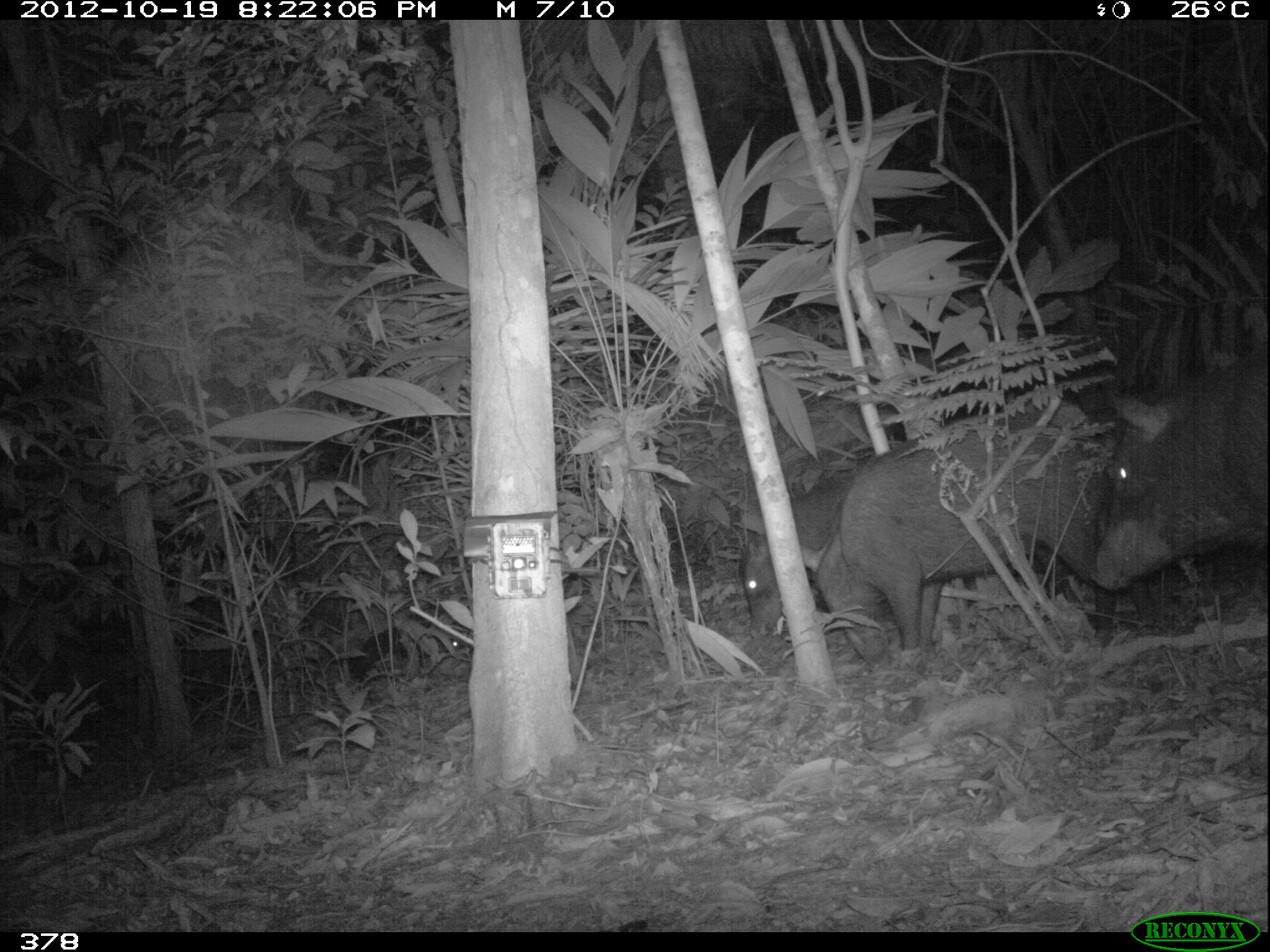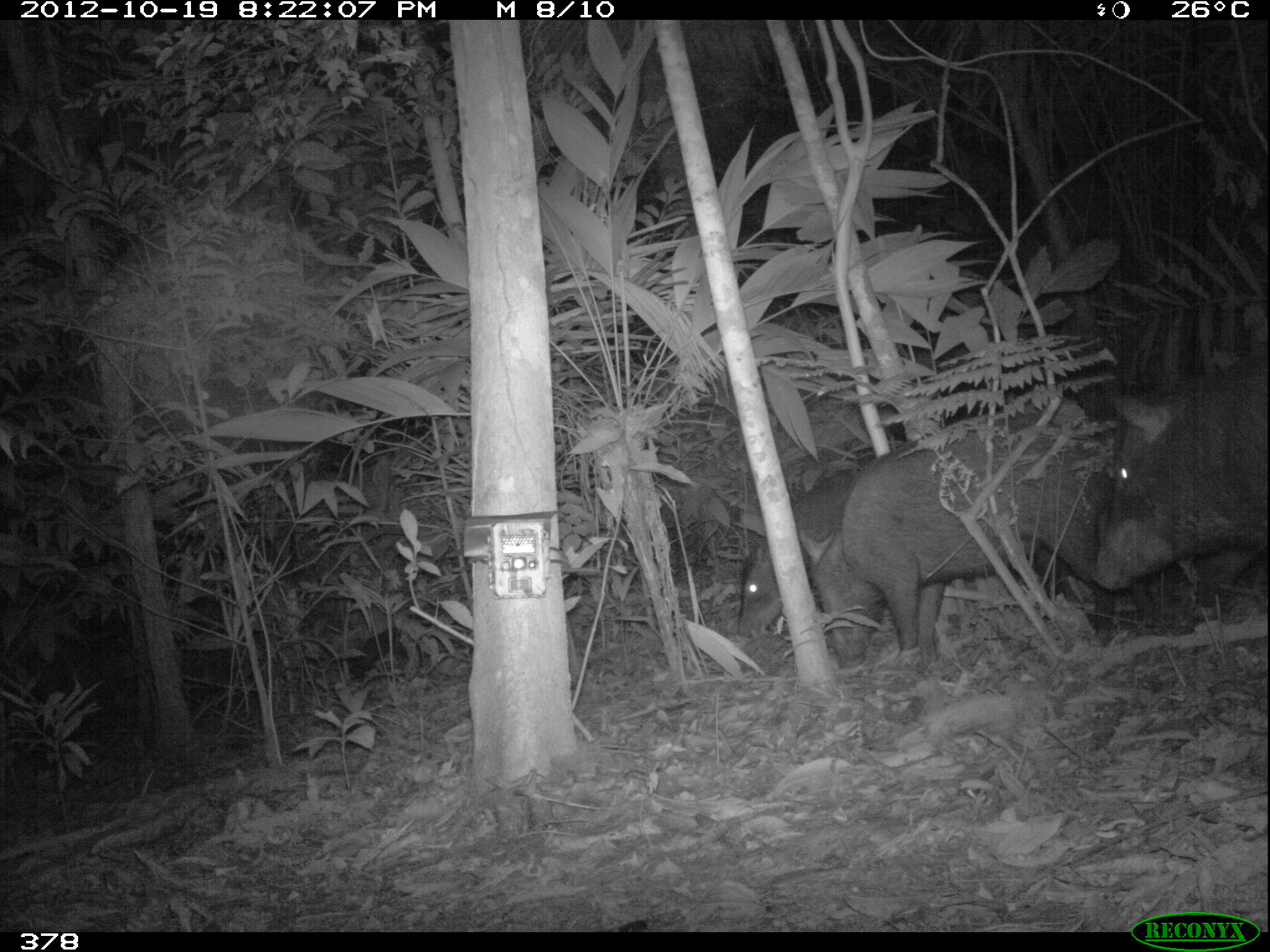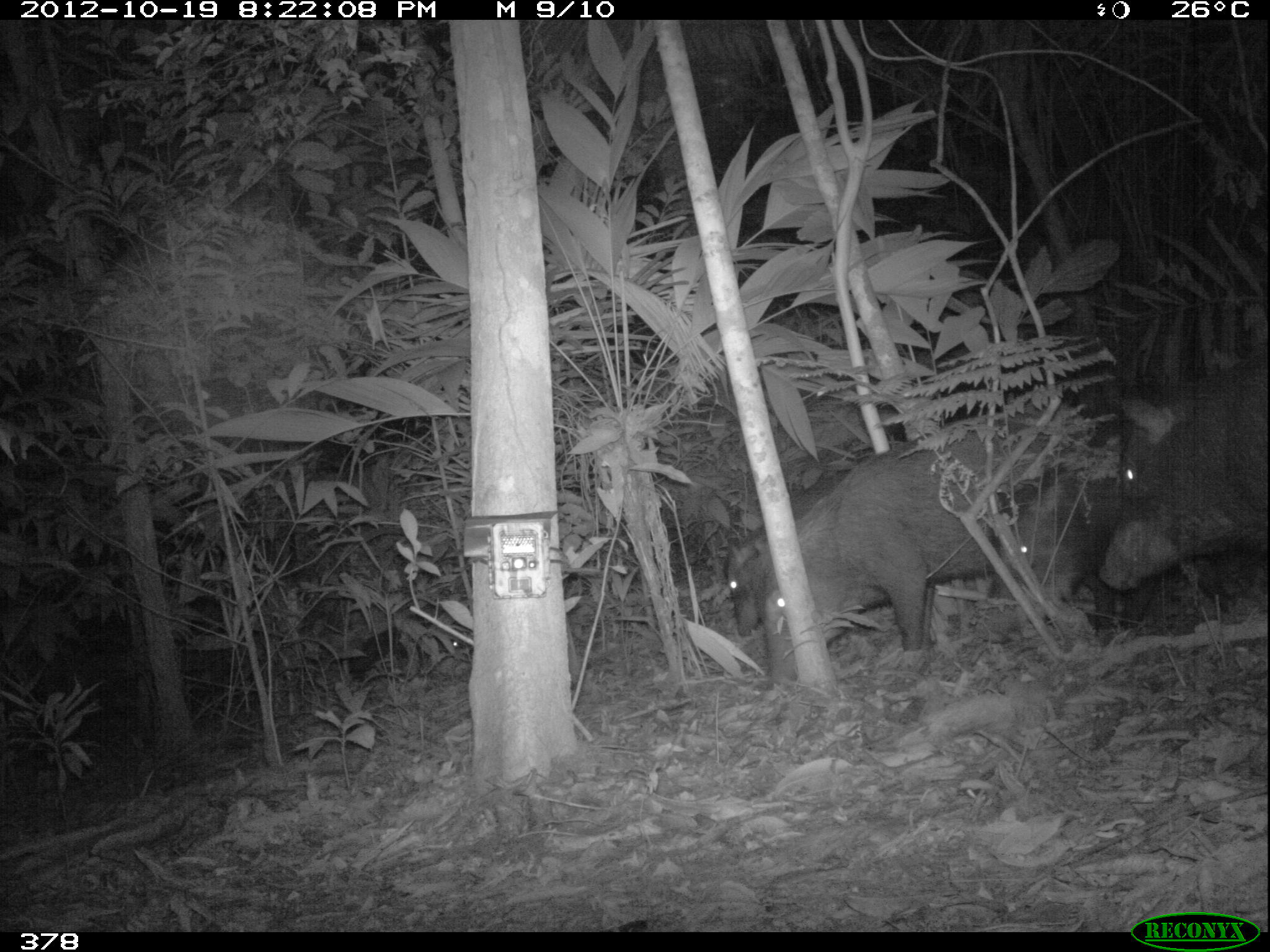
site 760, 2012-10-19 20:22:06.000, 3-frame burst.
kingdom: Animalia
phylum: Chordata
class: Mammalia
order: Artiodactyla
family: Tayassuidae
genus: Tayassu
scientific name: Tayassu pecari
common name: white-lipped peccary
Tayassu pecari (white-lipped peccary).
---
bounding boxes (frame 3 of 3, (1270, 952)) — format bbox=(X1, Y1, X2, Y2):
tayassu pecari: bbox=(747, 397, 1119, 685); bbox=(1097, 362, 1269, 625); bbox=(966, 431, 1136, 638); bbox=(724, 470, 855, 636)